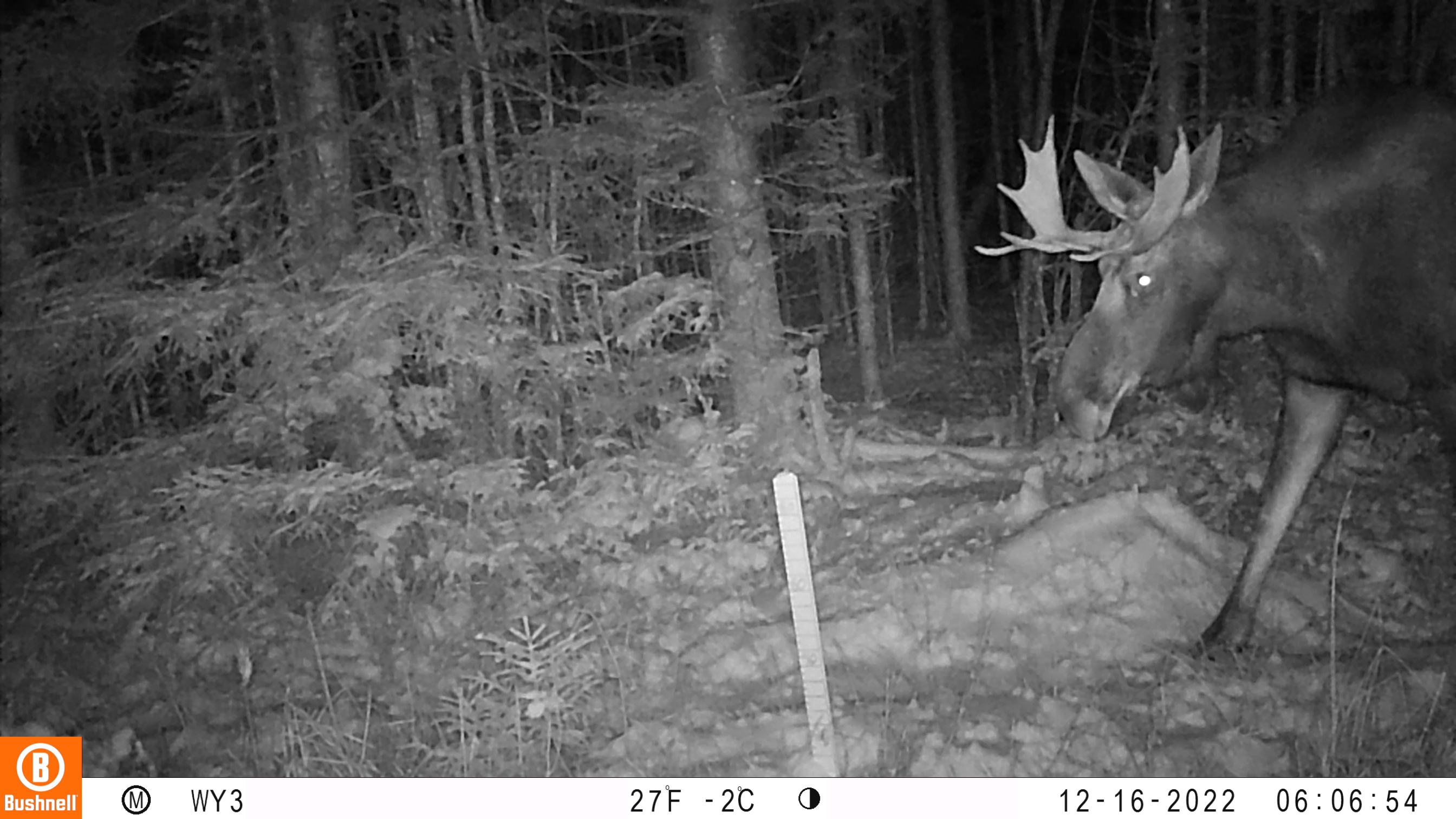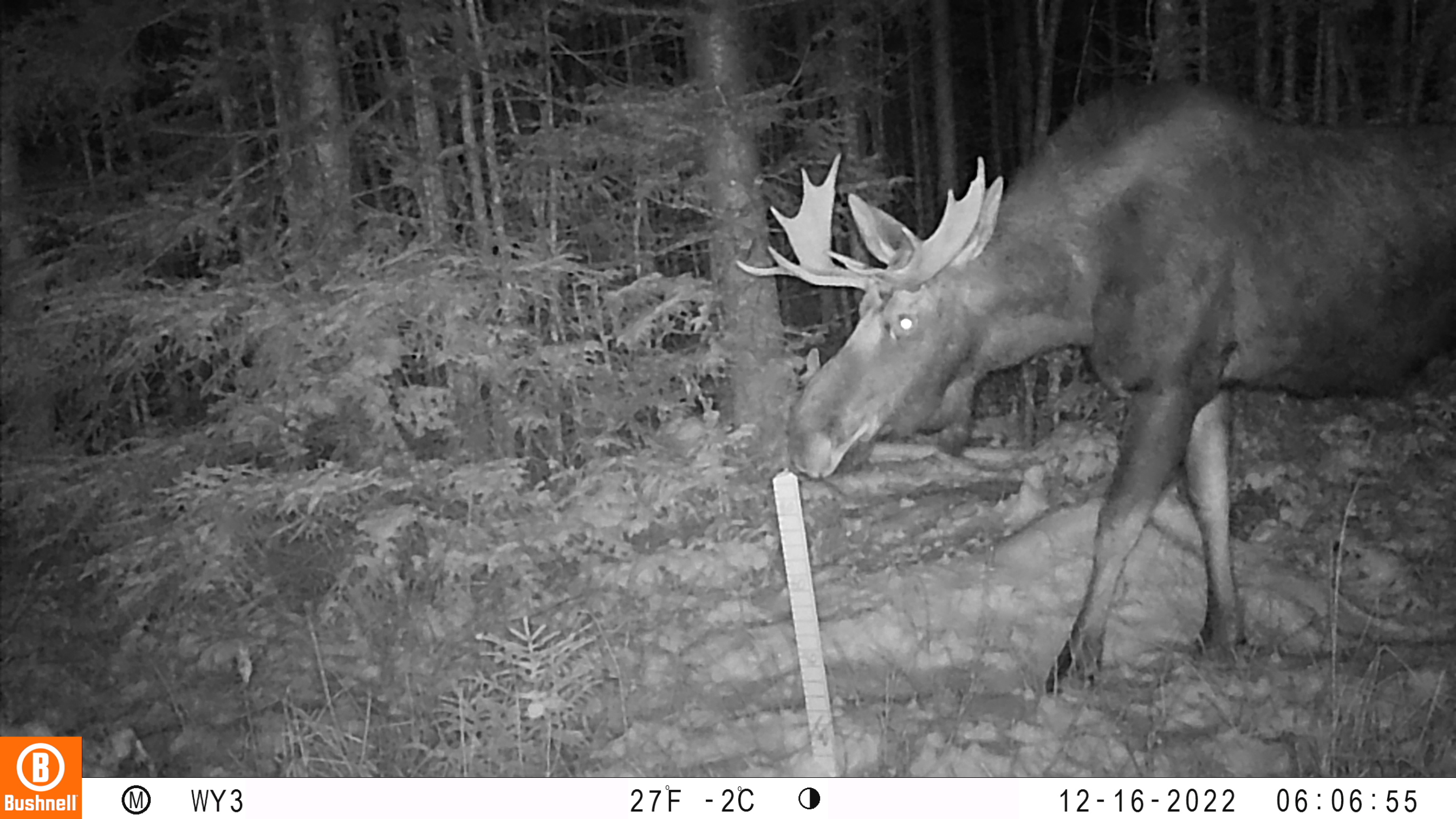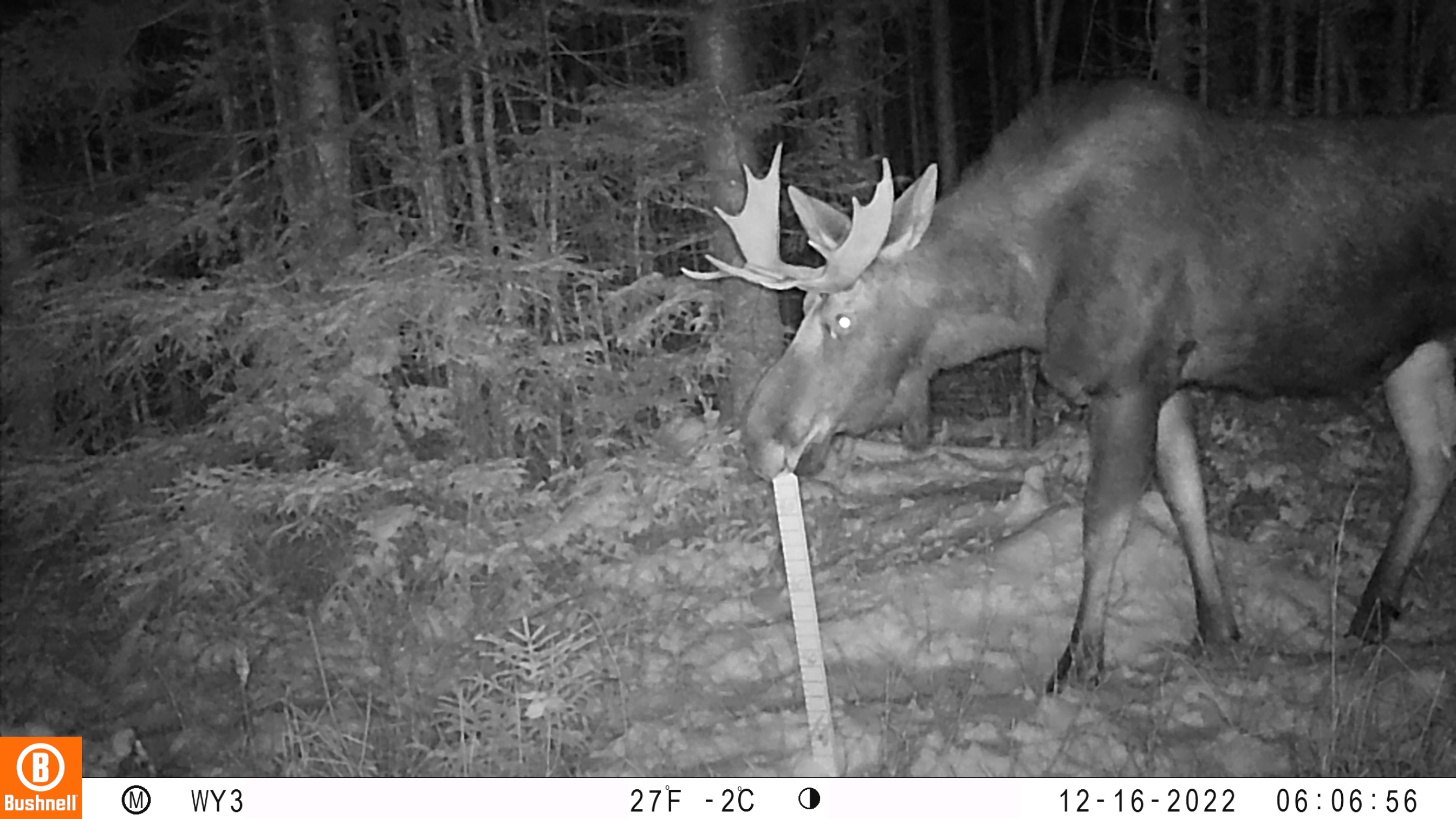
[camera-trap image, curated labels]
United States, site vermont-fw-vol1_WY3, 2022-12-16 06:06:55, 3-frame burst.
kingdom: Animalia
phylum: Chordata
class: Mammalia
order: Artiodactyla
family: Cervidae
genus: Alces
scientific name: Alces alces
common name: moose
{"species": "moose (Alces alces)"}